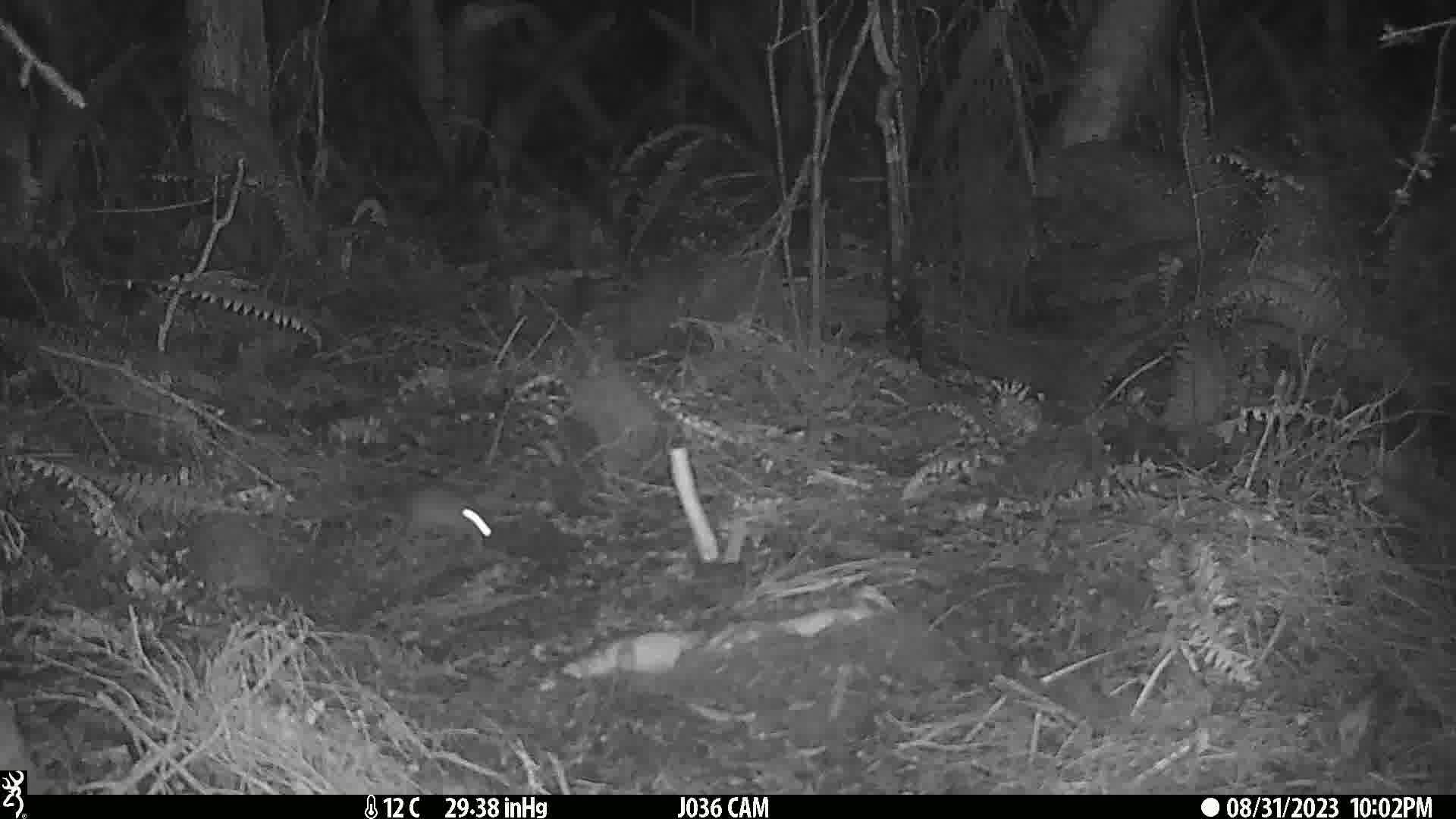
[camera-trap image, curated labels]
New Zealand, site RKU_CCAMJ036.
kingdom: Animalia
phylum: Chordata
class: Mammalia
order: Rodentia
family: Muridae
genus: Rattus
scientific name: Rattus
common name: rat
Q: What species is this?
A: Rat (Rattus).